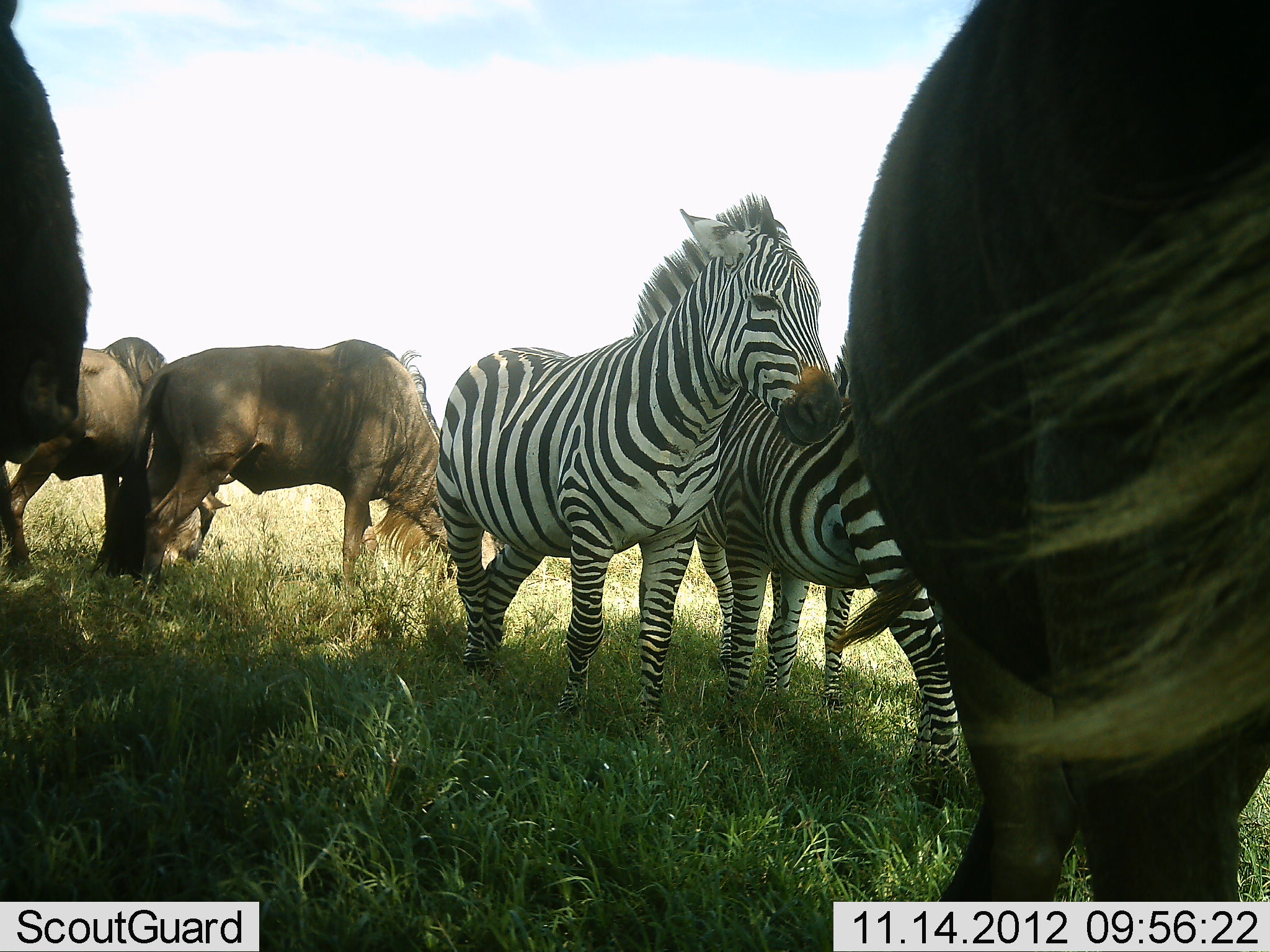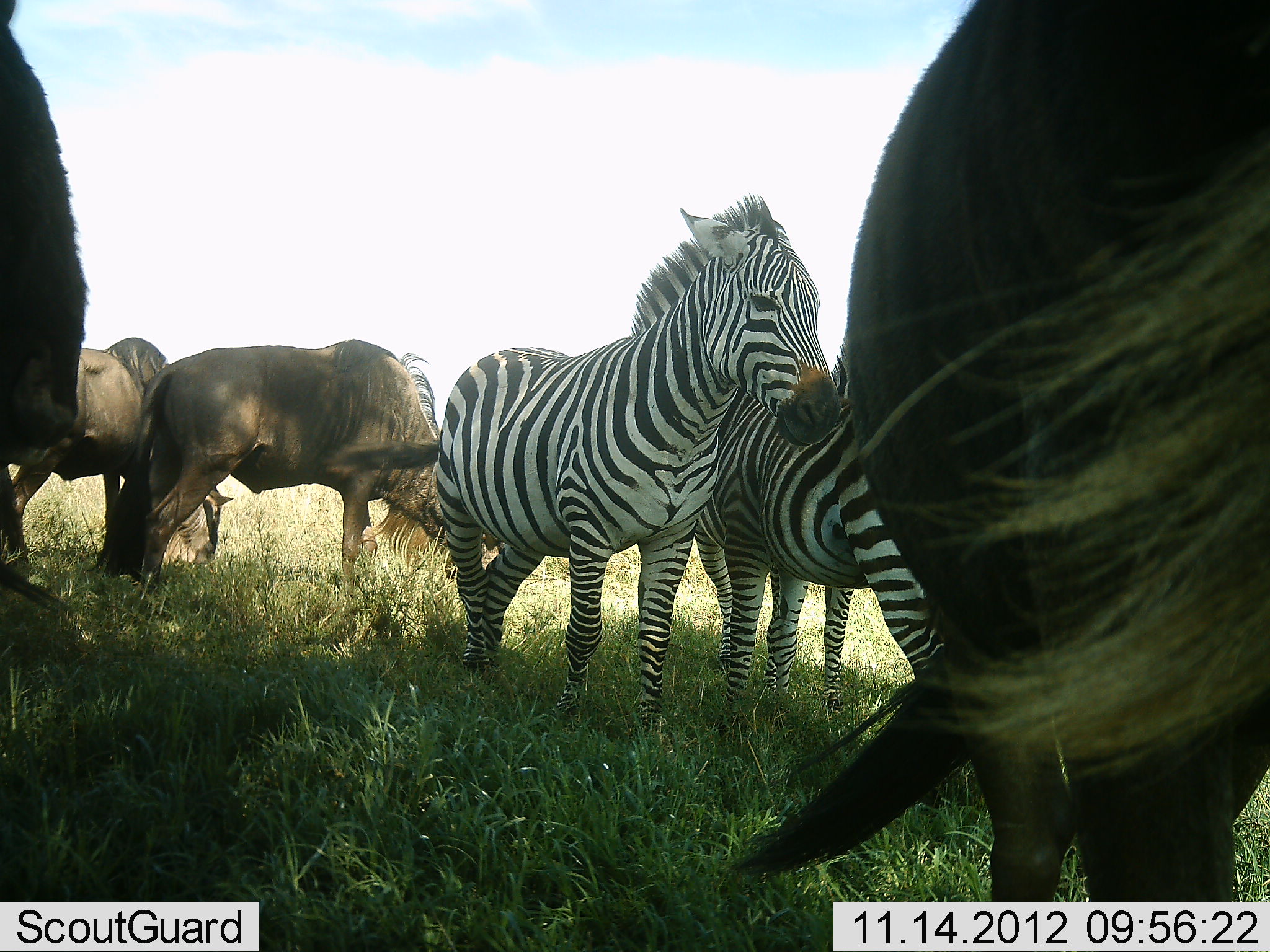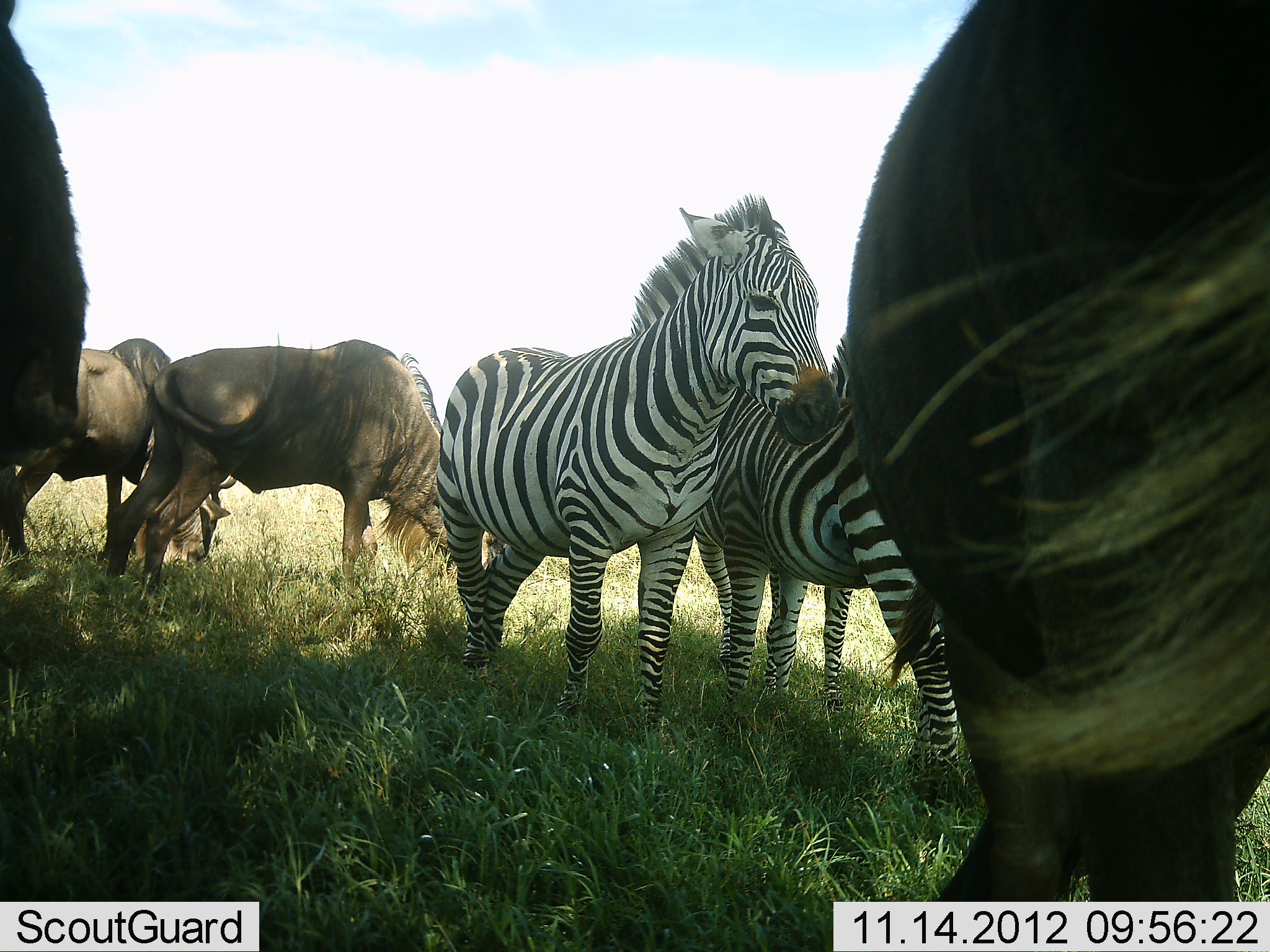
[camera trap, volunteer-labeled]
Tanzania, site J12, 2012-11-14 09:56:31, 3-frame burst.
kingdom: Animalia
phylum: Chordata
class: Mammalia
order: Artiodactyla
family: Bovidae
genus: Connochaetes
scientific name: Connochaetes taurinus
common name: blue wildebeest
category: wildebeest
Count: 4.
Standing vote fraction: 70%.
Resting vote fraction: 10%.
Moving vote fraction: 0%.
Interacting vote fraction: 0%.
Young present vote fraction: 0%.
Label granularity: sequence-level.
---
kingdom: Animalia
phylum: Chordata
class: Mammalia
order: Perissodactyla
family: Equidae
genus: Equus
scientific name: Equus quagga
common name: plains zebra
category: zebra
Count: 3.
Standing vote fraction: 100%.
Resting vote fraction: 0%.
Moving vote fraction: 0%.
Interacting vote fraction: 18%.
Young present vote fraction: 0%.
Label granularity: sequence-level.